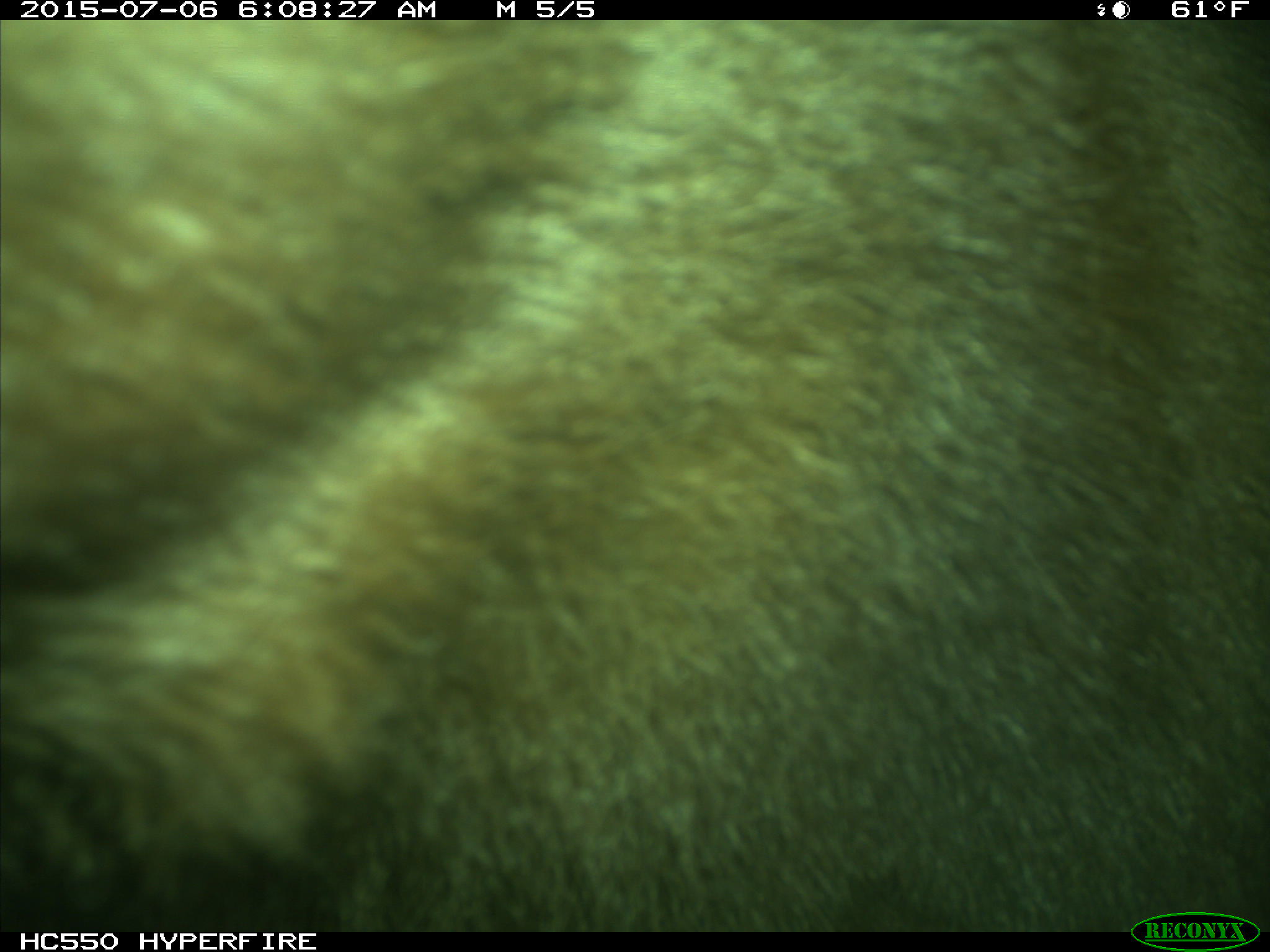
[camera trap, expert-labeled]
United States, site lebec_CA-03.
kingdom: Animalia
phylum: Chordata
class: Mammalia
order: Carnivora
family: Ursidae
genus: Ursus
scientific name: Ursus americanus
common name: american black bear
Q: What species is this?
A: Ursus americanus (american black bear).